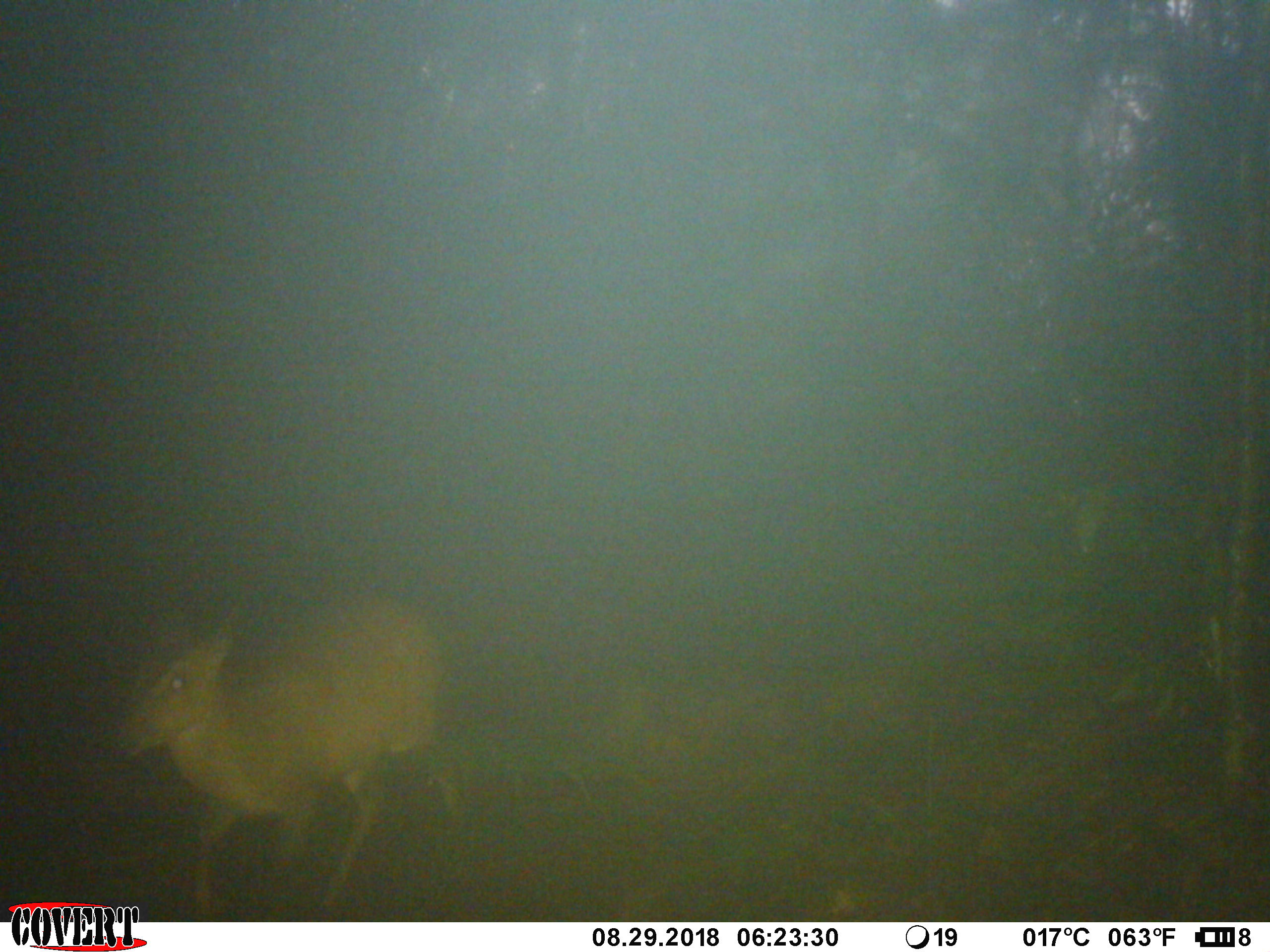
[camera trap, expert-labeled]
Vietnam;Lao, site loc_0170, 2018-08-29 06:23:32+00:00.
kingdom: Animalia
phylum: Chordata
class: Mammalia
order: Artiodactyla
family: Cervidae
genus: Muntiacus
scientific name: Muntiacus vuquangensis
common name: large-antlered muntjac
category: large antlered muntjac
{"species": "large antlered muntjac (large-antlered muntjac) (Muntiacus vuquangensis)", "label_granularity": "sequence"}